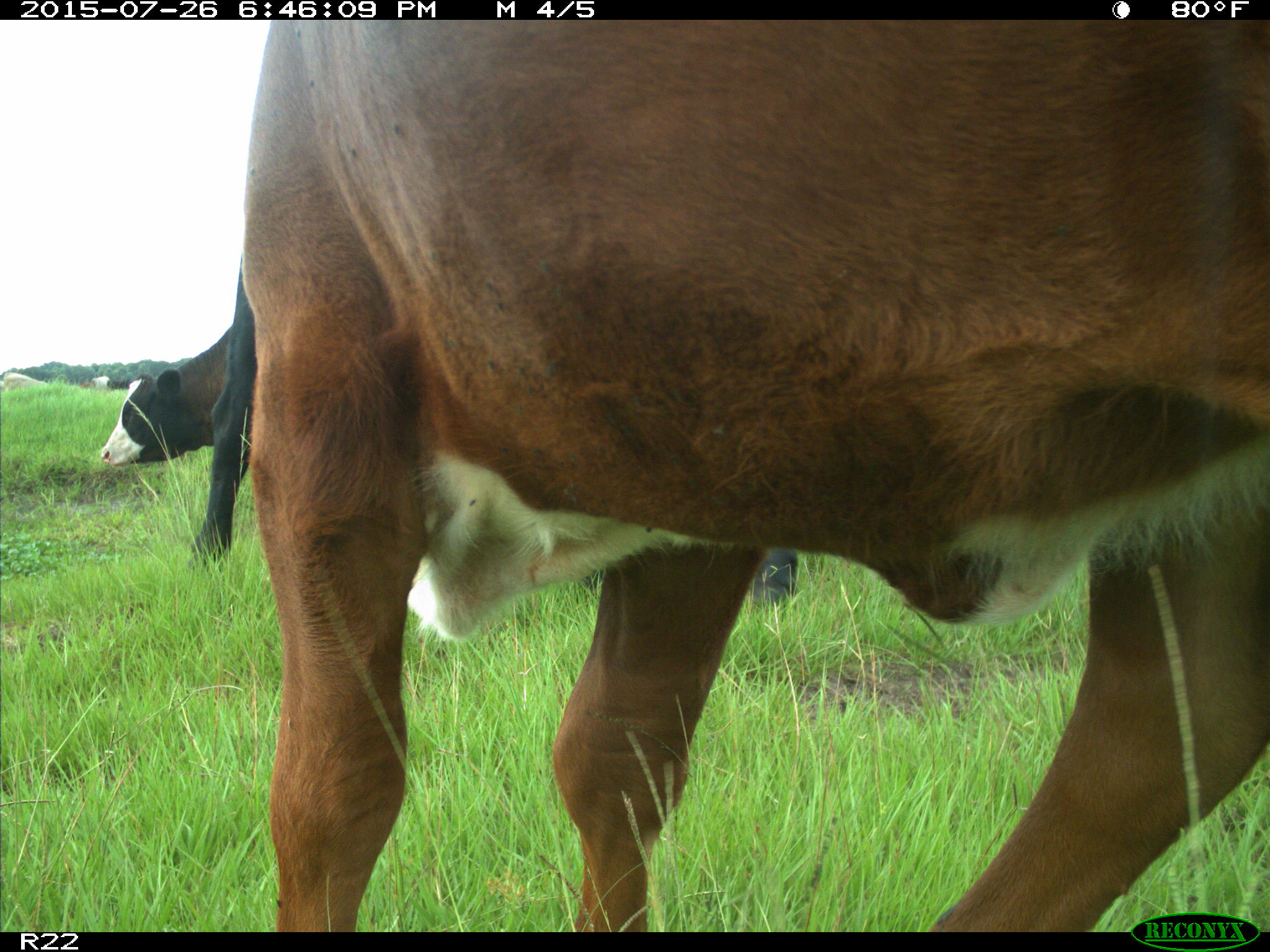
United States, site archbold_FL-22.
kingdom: Animalia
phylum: Chordata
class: Mammalia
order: Artiodactyla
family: Bovidae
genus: Bos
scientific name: Bos taurus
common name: domestic cow